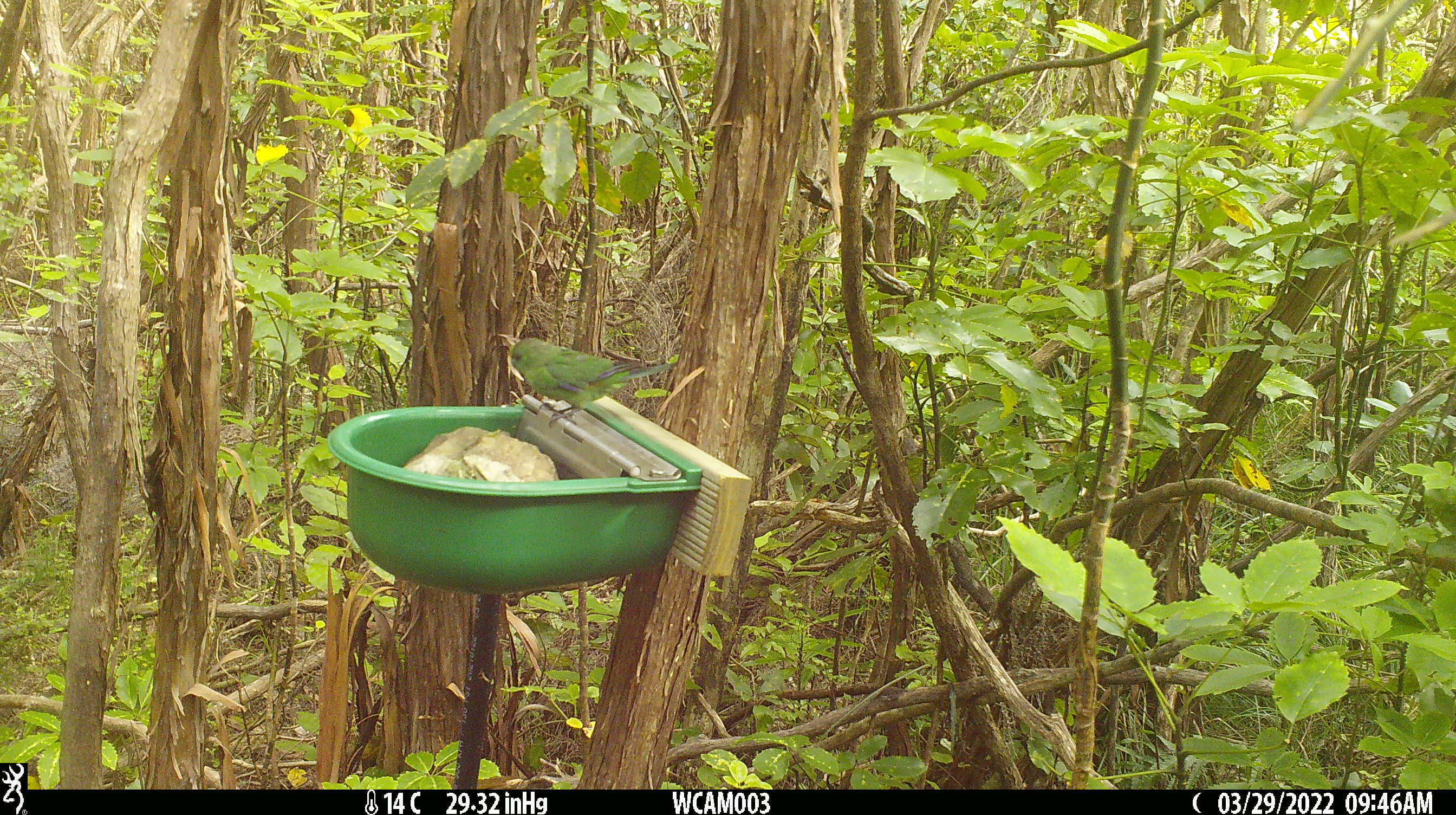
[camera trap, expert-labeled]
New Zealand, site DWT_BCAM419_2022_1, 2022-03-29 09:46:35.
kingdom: Animalia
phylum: Chordata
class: Aves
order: Psittaciformes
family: Psittaculidae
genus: Cyanoramphus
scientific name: Cyanoramphus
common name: parakeet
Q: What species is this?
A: Parakeet (Cyanoramphus).